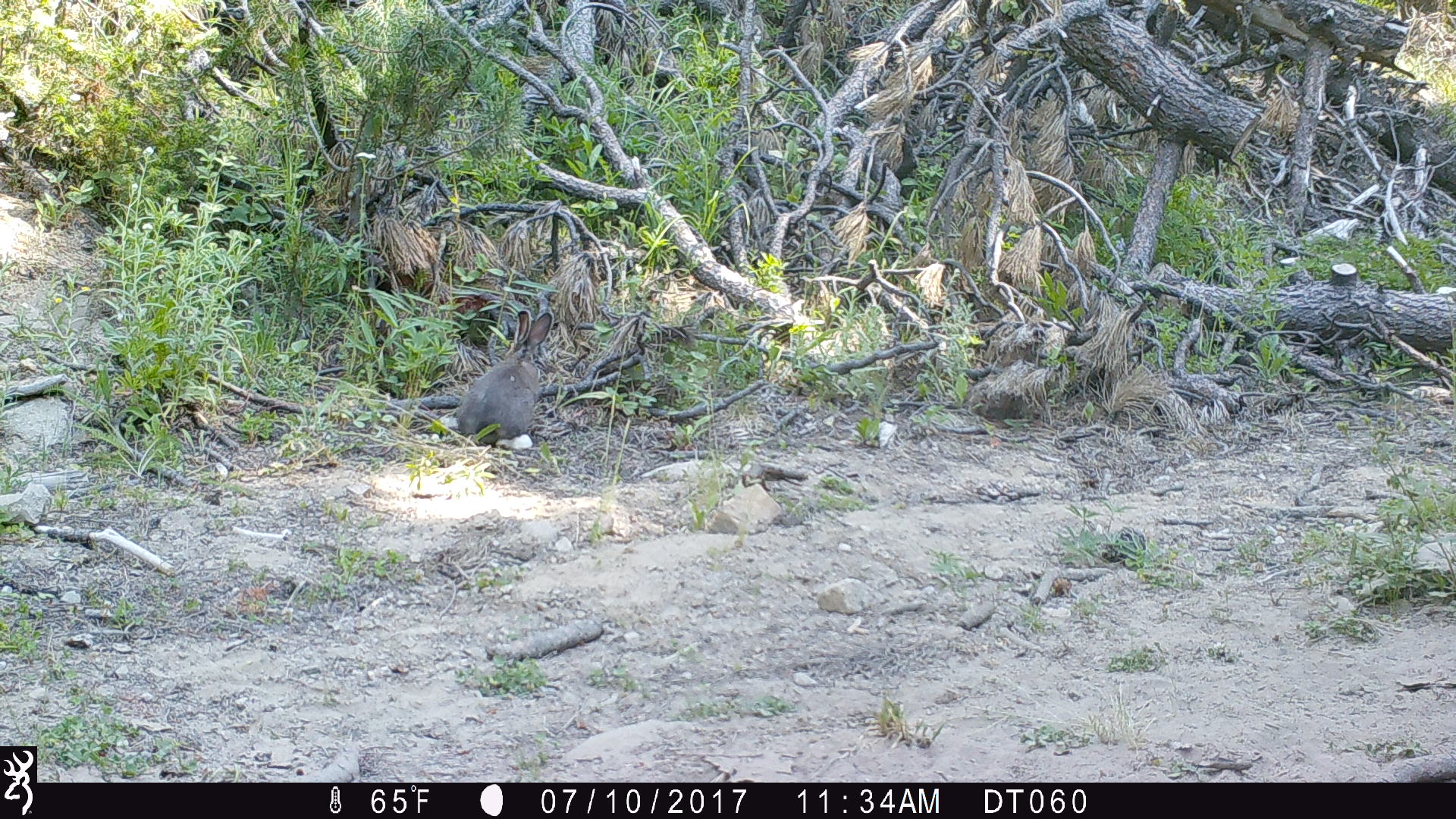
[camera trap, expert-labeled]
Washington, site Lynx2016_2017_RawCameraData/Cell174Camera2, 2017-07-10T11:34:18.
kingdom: Animalia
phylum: Chordata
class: Mammalia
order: Lagomorpha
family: Leporidae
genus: Lepus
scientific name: Lepus americanus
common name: snowshoe hare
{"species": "Lepus americanus (snowshoe hare)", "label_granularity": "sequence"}